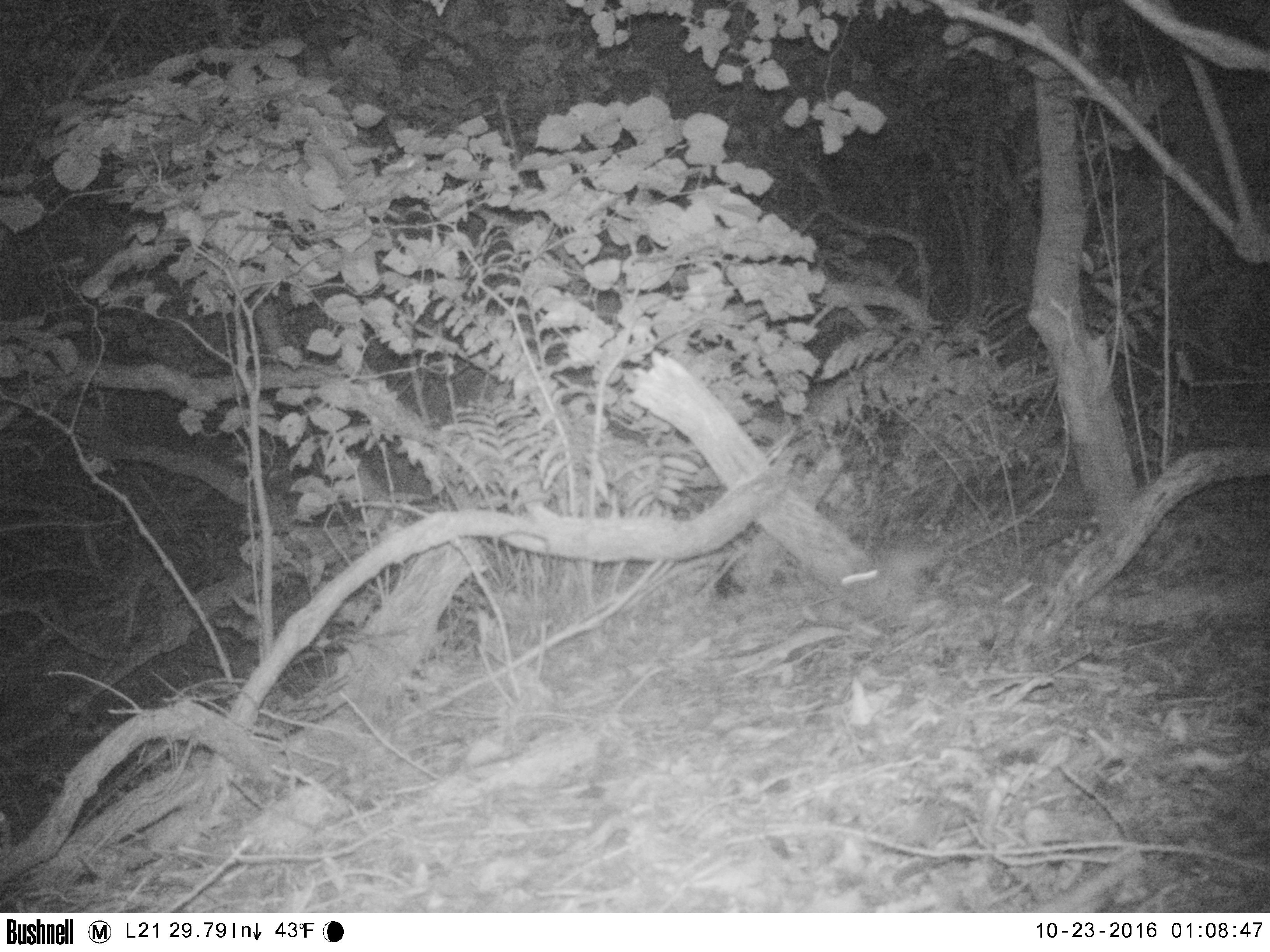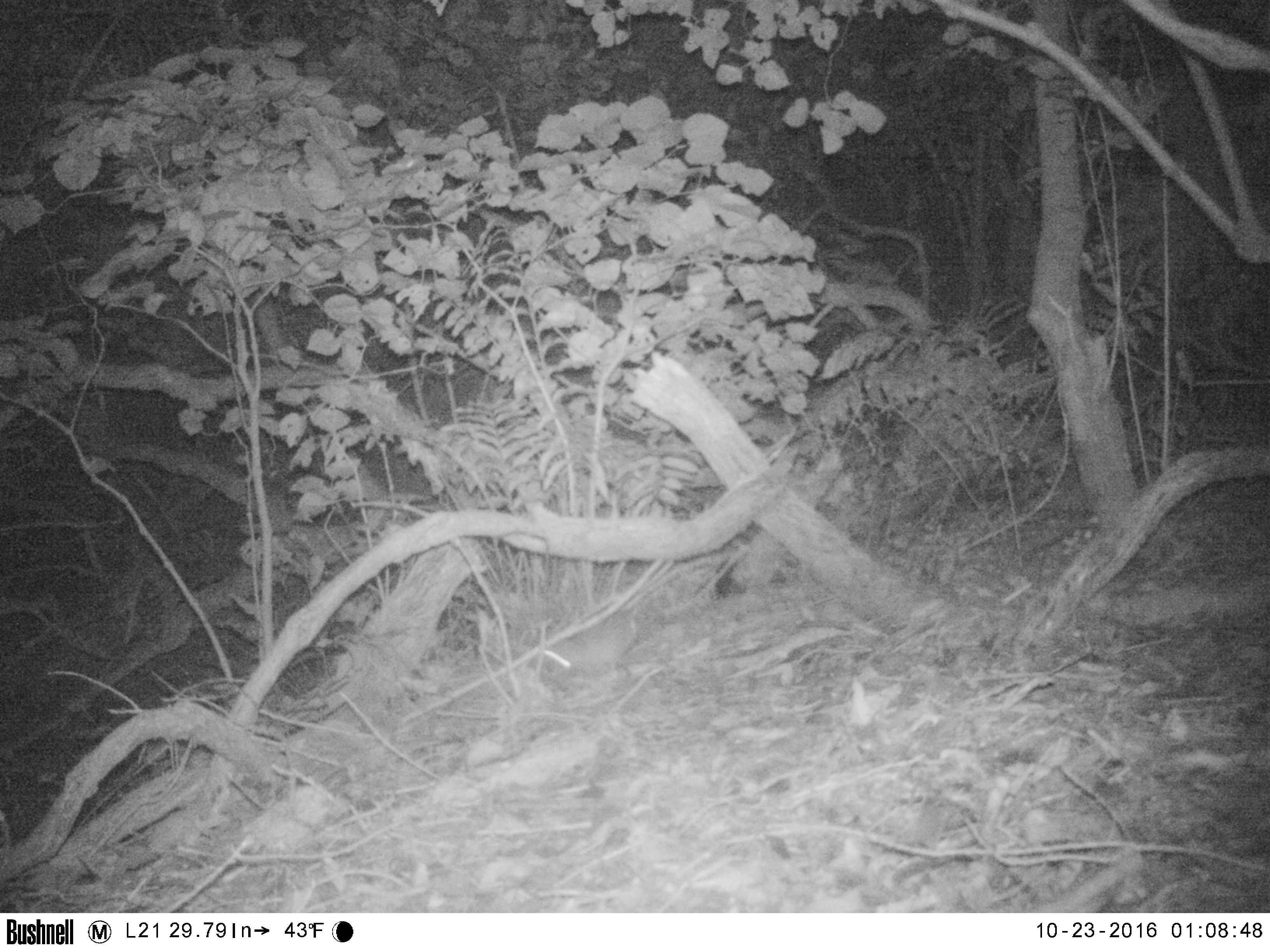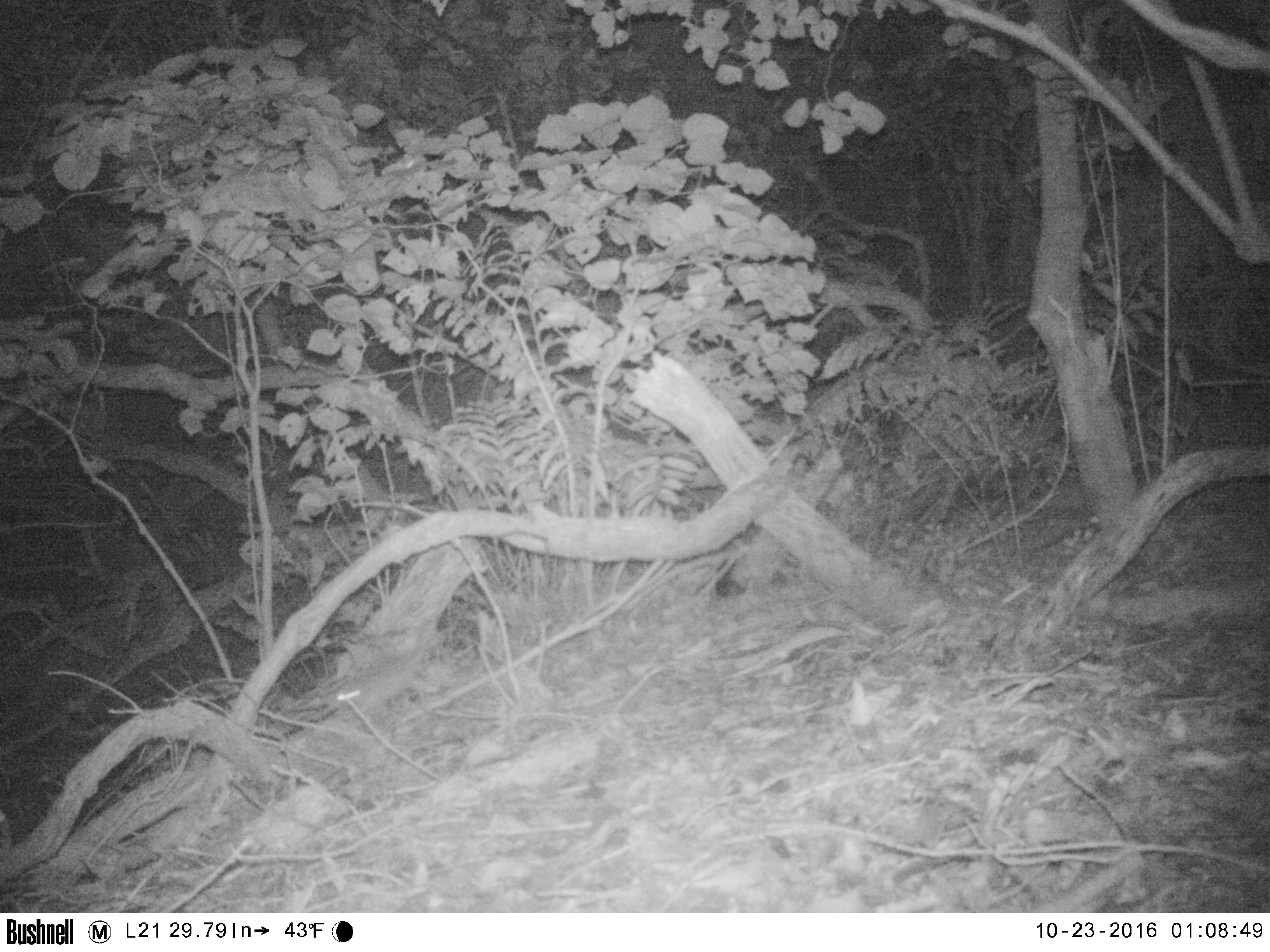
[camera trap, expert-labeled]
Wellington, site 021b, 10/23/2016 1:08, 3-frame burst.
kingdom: Animalia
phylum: Chordata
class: Mammalia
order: Rodentia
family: Muridae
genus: Rattus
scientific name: Rattus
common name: rat